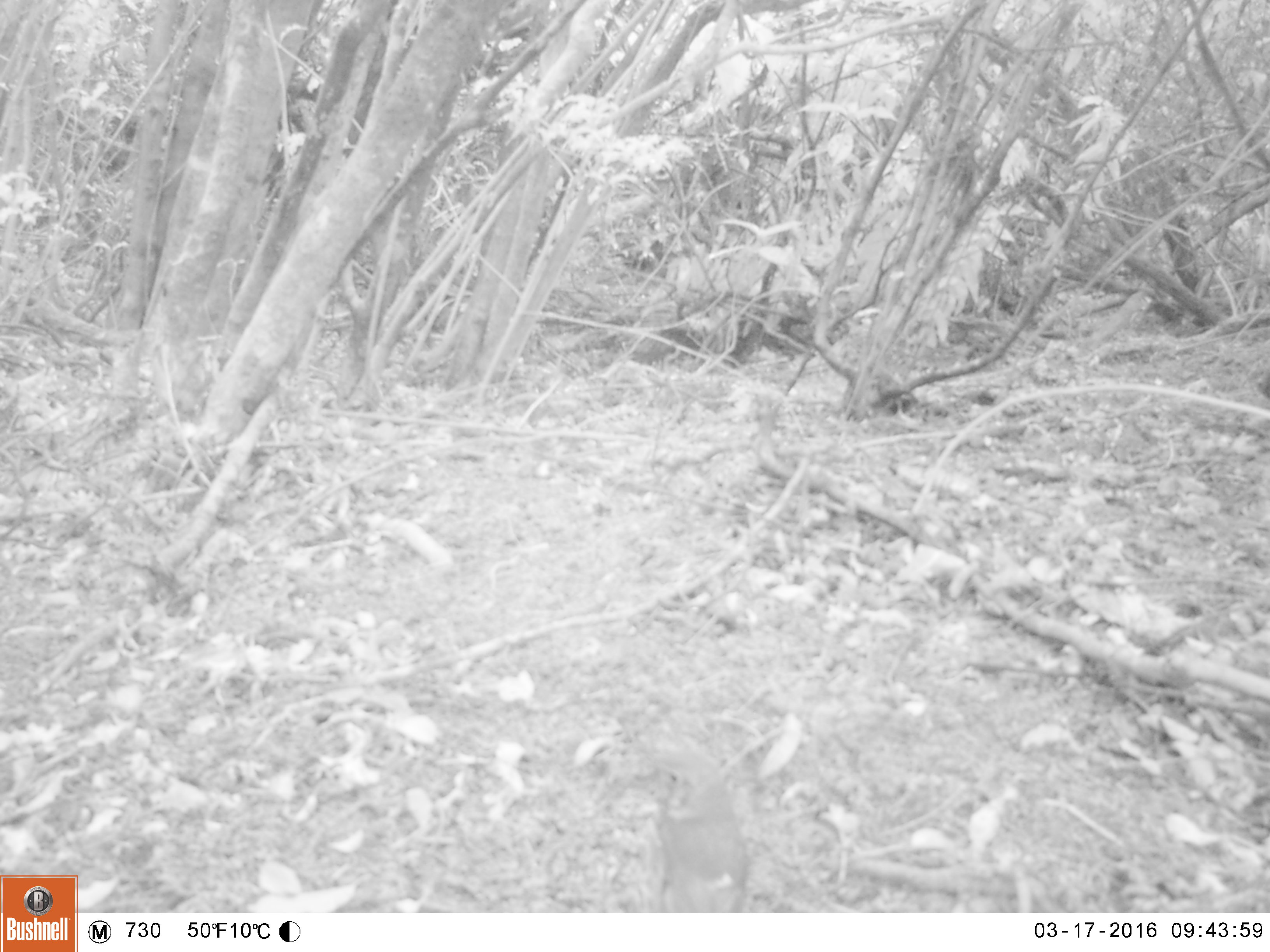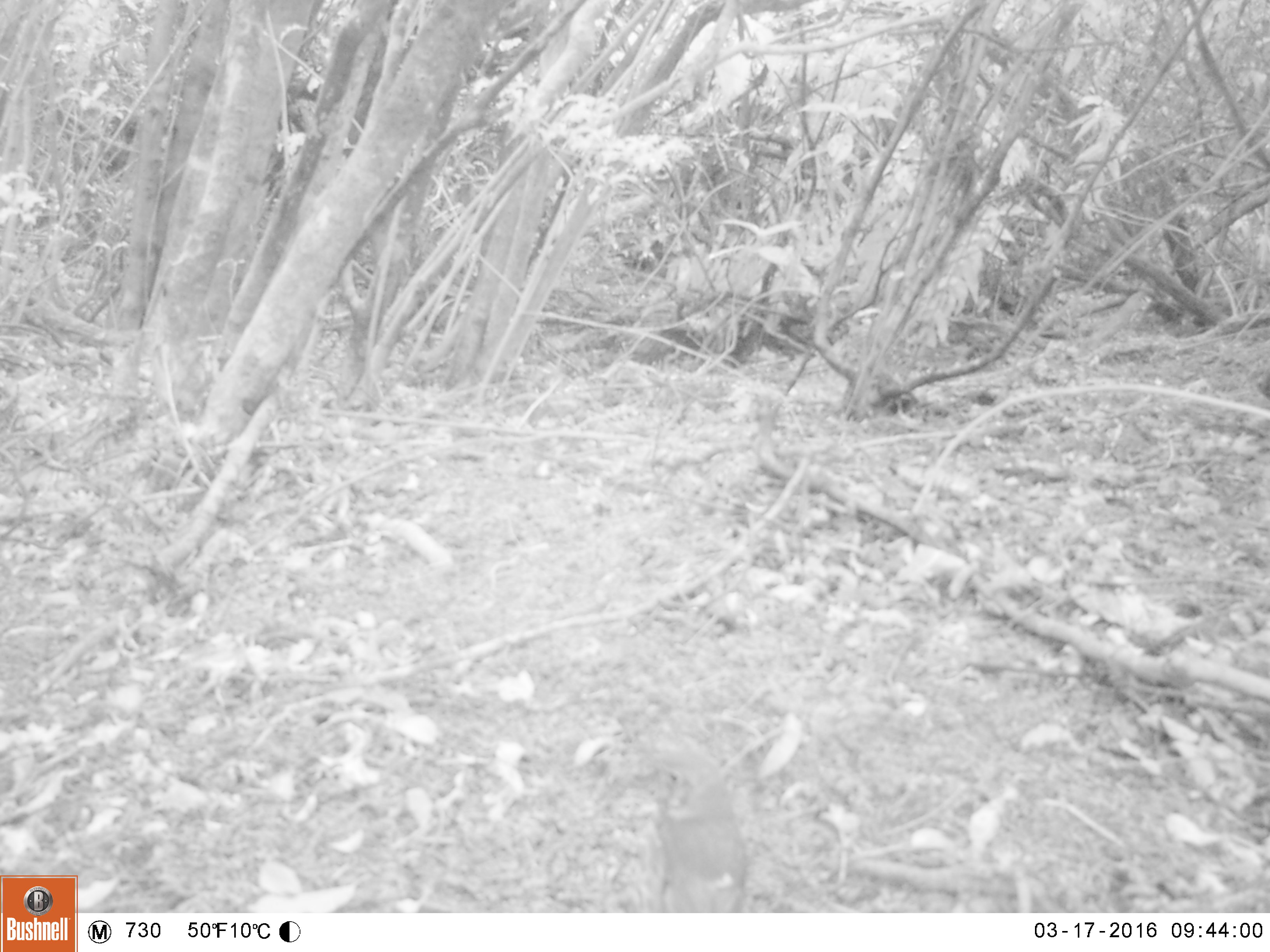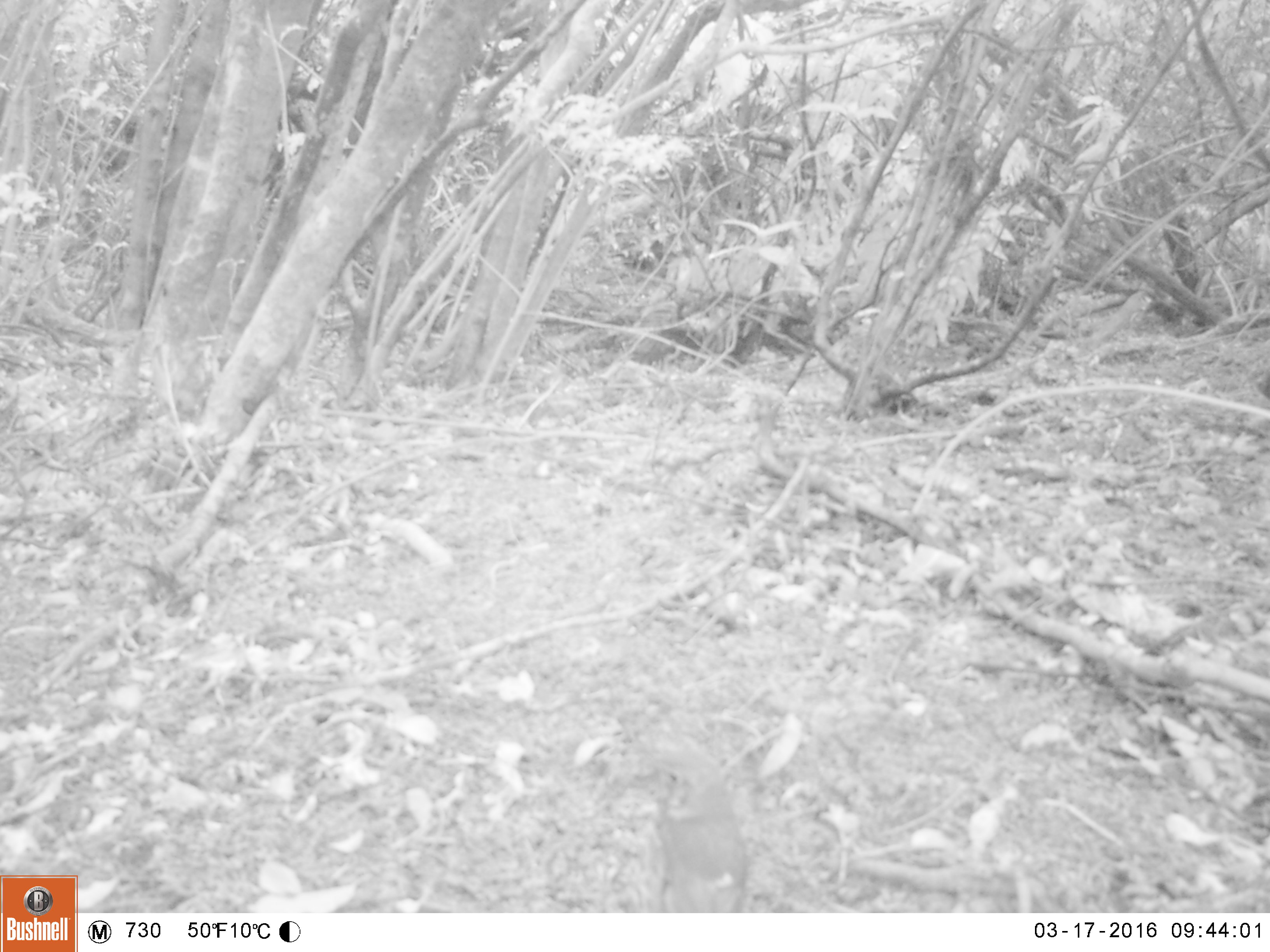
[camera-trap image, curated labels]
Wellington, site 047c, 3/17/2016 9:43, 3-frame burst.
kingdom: Animalia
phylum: Chordata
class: Aves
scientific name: Aves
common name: bird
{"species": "bird (Aves)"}